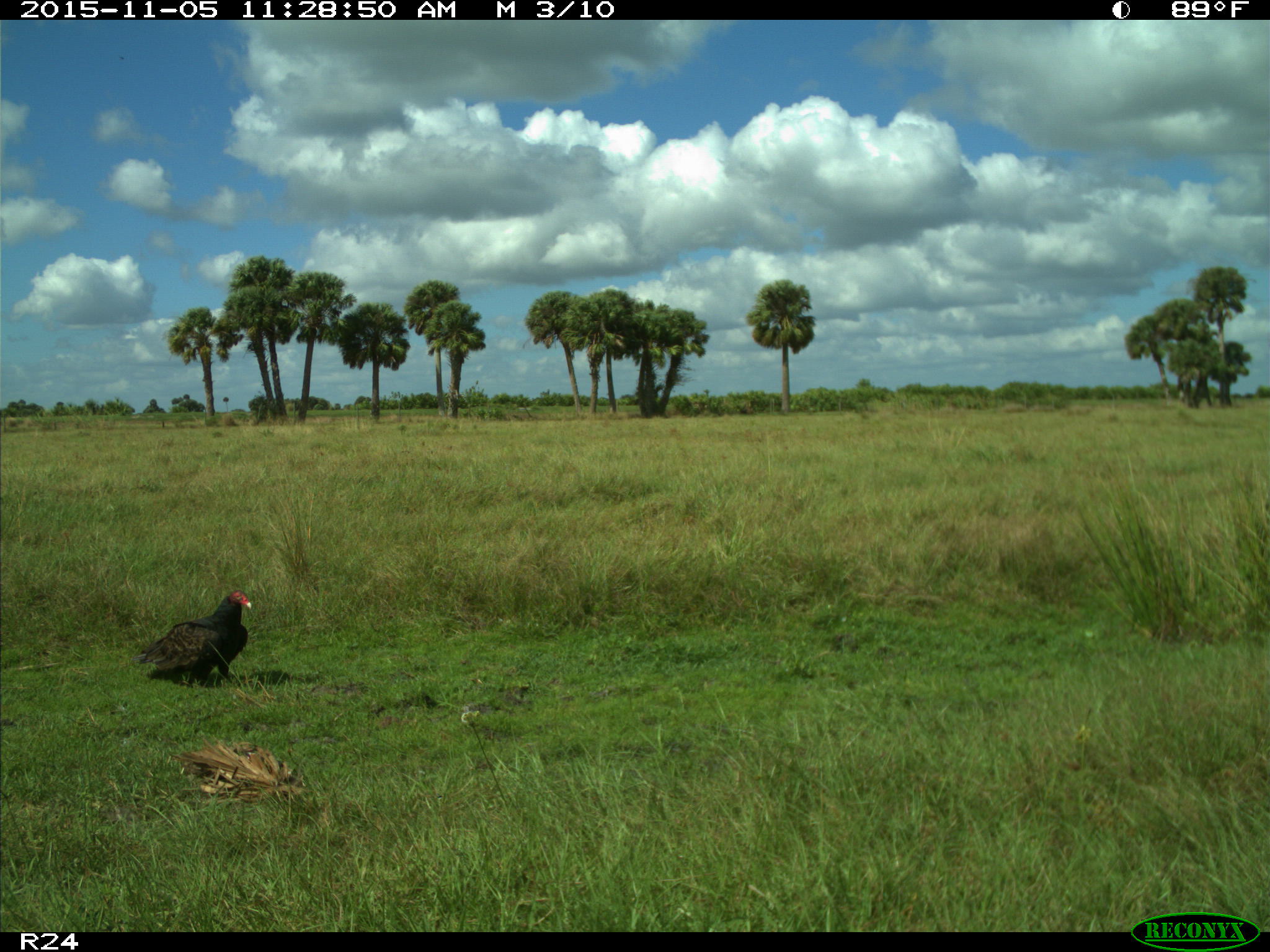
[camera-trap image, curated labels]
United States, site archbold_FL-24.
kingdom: Animalia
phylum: Chordata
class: Aves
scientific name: Aves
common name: birds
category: unidentified bird